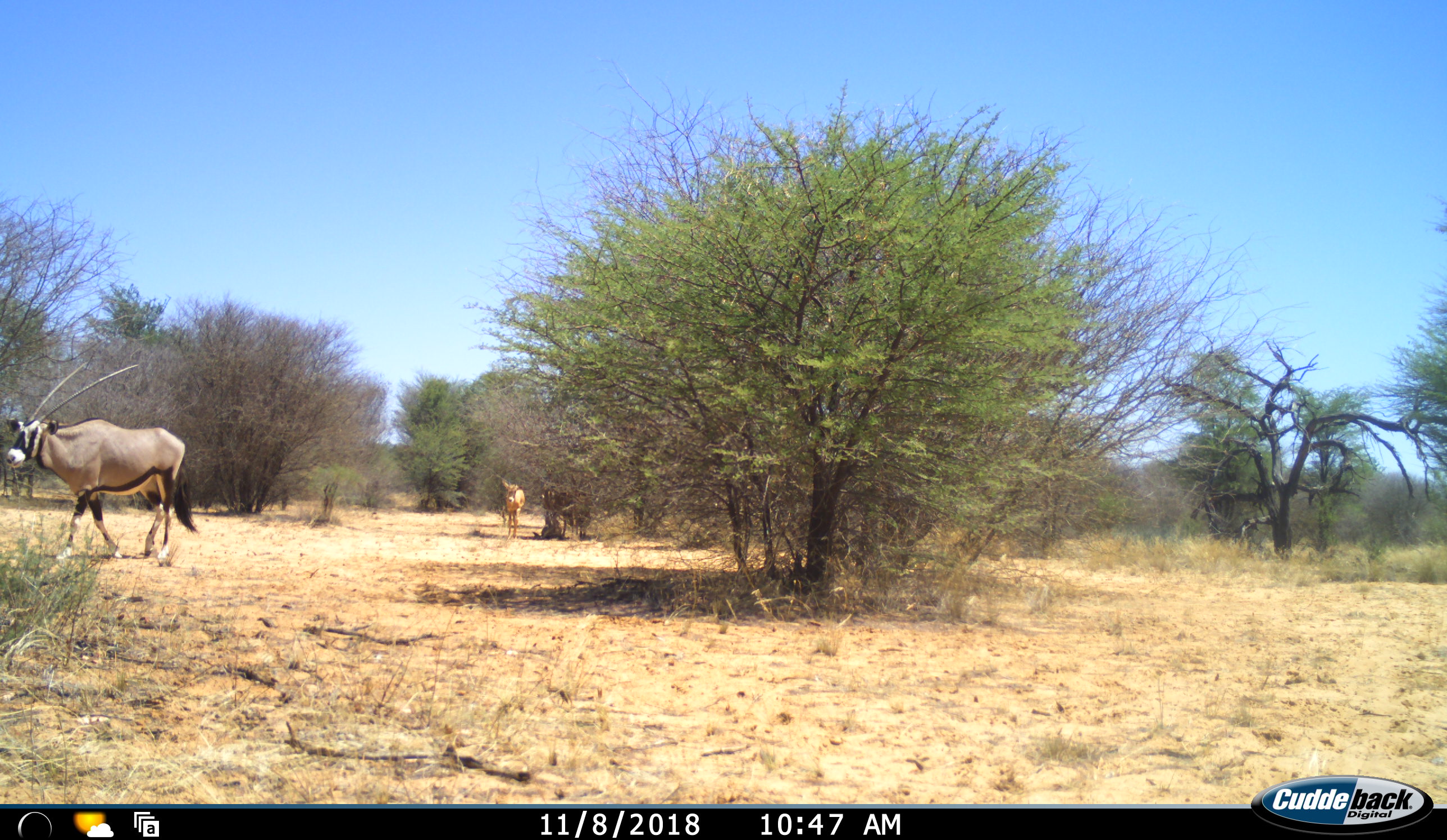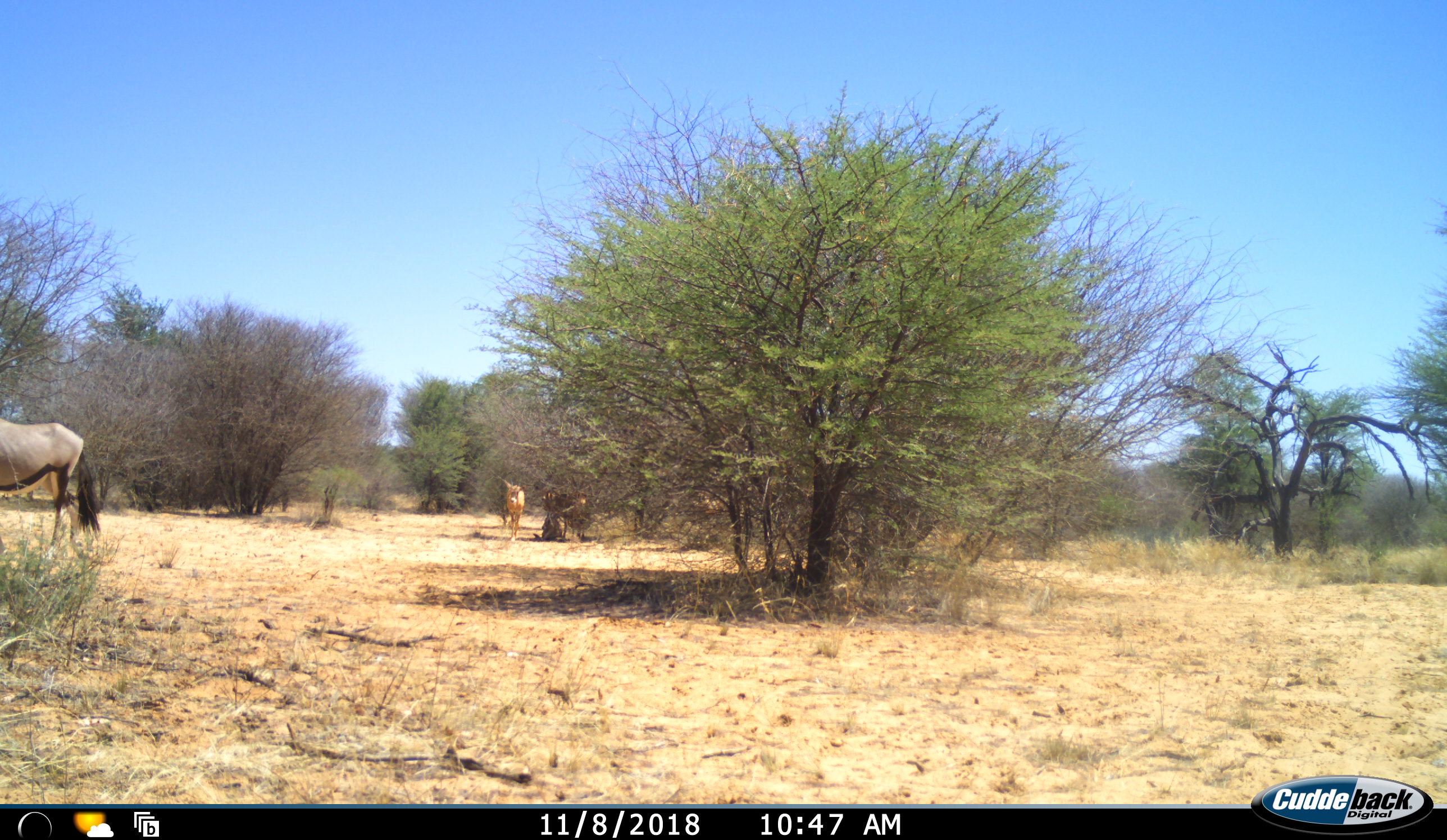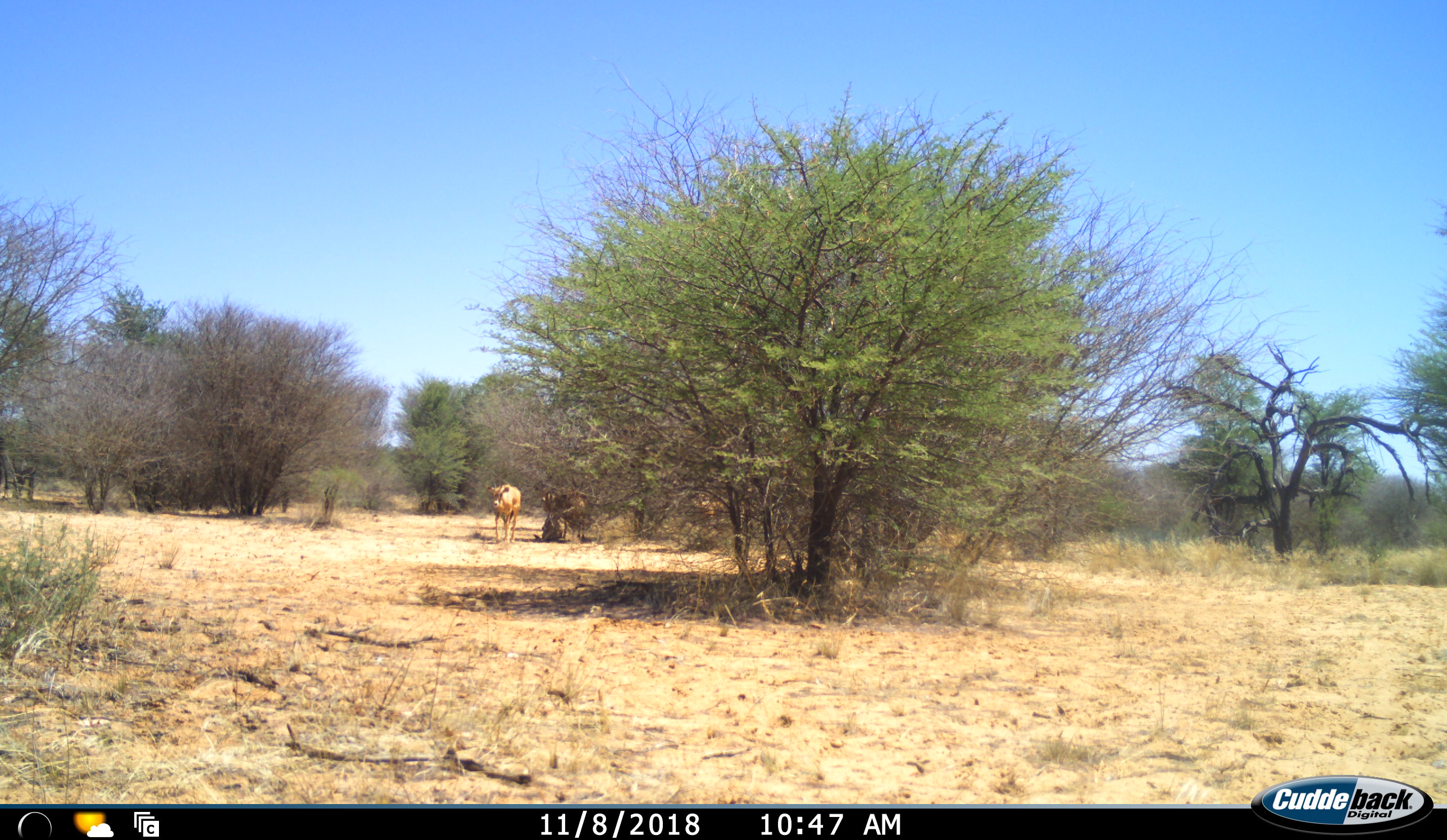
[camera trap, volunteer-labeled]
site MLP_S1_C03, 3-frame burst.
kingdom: Animalia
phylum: Chordata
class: Mammalia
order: Artiodactyla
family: Bovidae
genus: Oryx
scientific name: Oryx gazella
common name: gemsbok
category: oryx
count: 4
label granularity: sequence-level